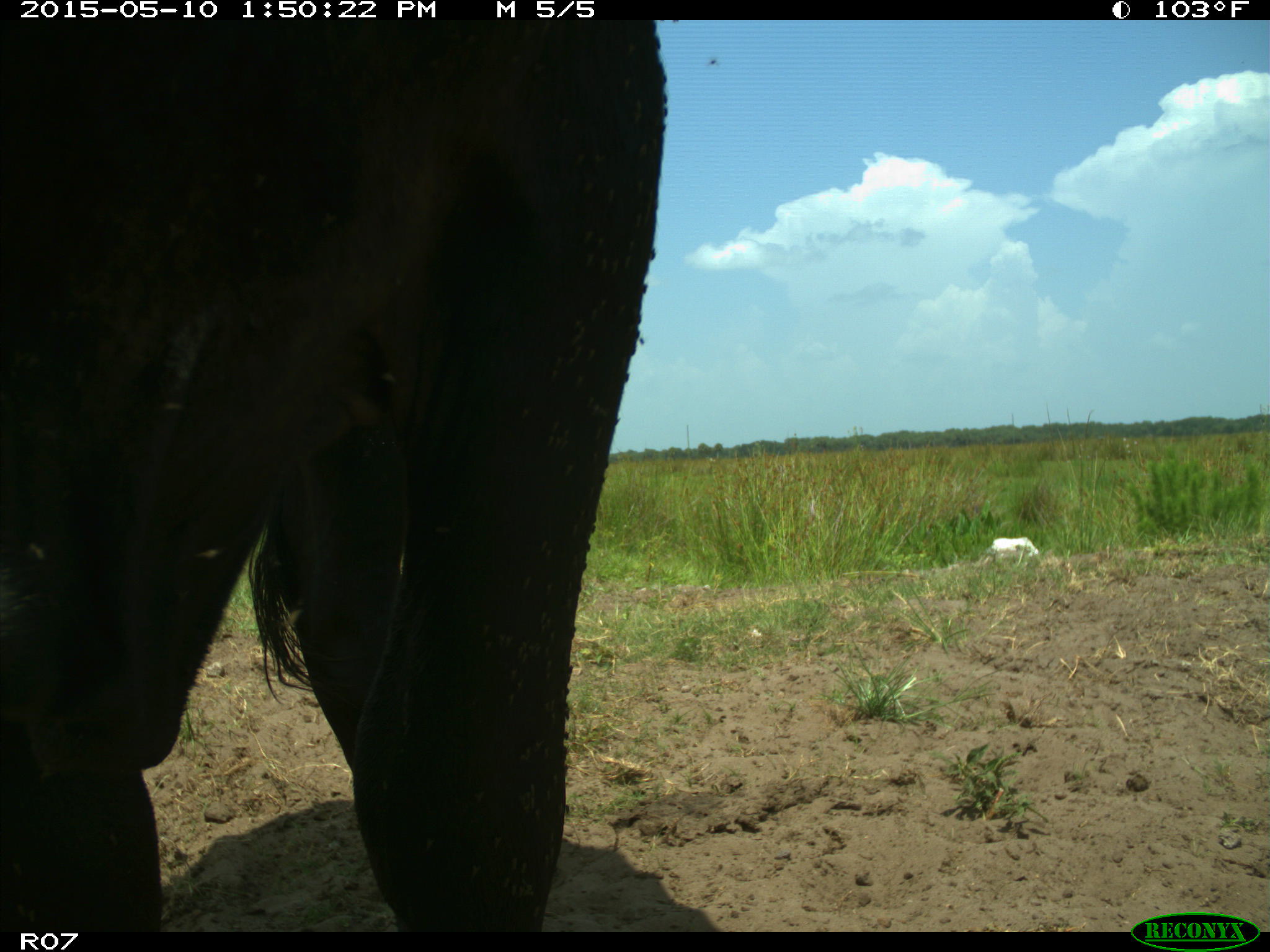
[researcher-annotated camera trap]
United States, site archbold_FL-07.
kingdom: Animalia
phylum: Chordata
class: Mammalia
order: Artiodactyla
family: Bovidae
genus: Bos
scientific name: Bos taurus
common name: domestic cow